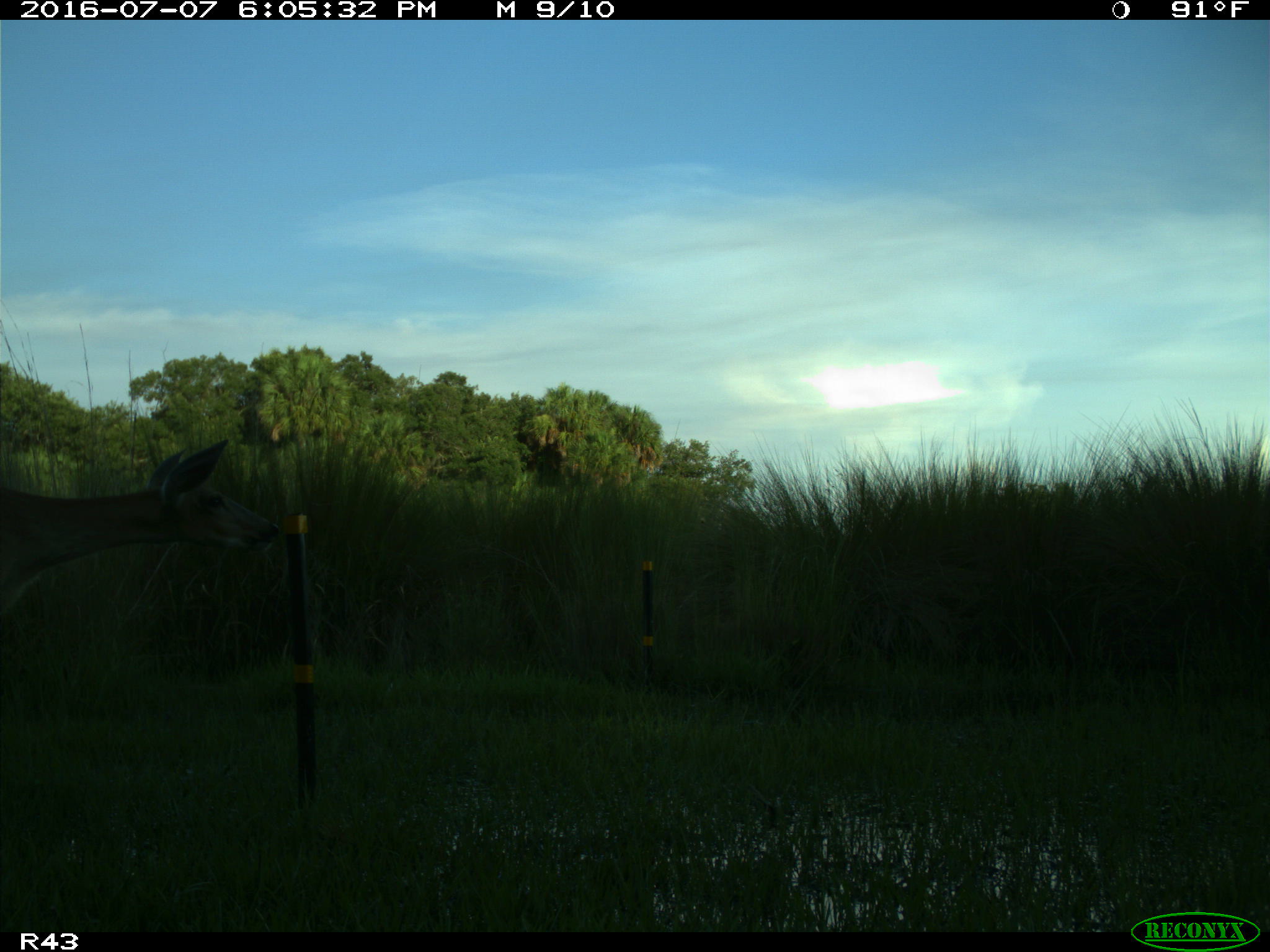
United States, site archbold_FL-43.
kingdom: Animalia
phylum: Chordata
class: Mammalia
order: Artiodactyla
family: Cervidae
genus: Odocoileus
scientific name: Odocoileus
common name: deer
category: unidentified deer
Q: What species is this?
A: Unidentified deer (deer) (Odocoileus).